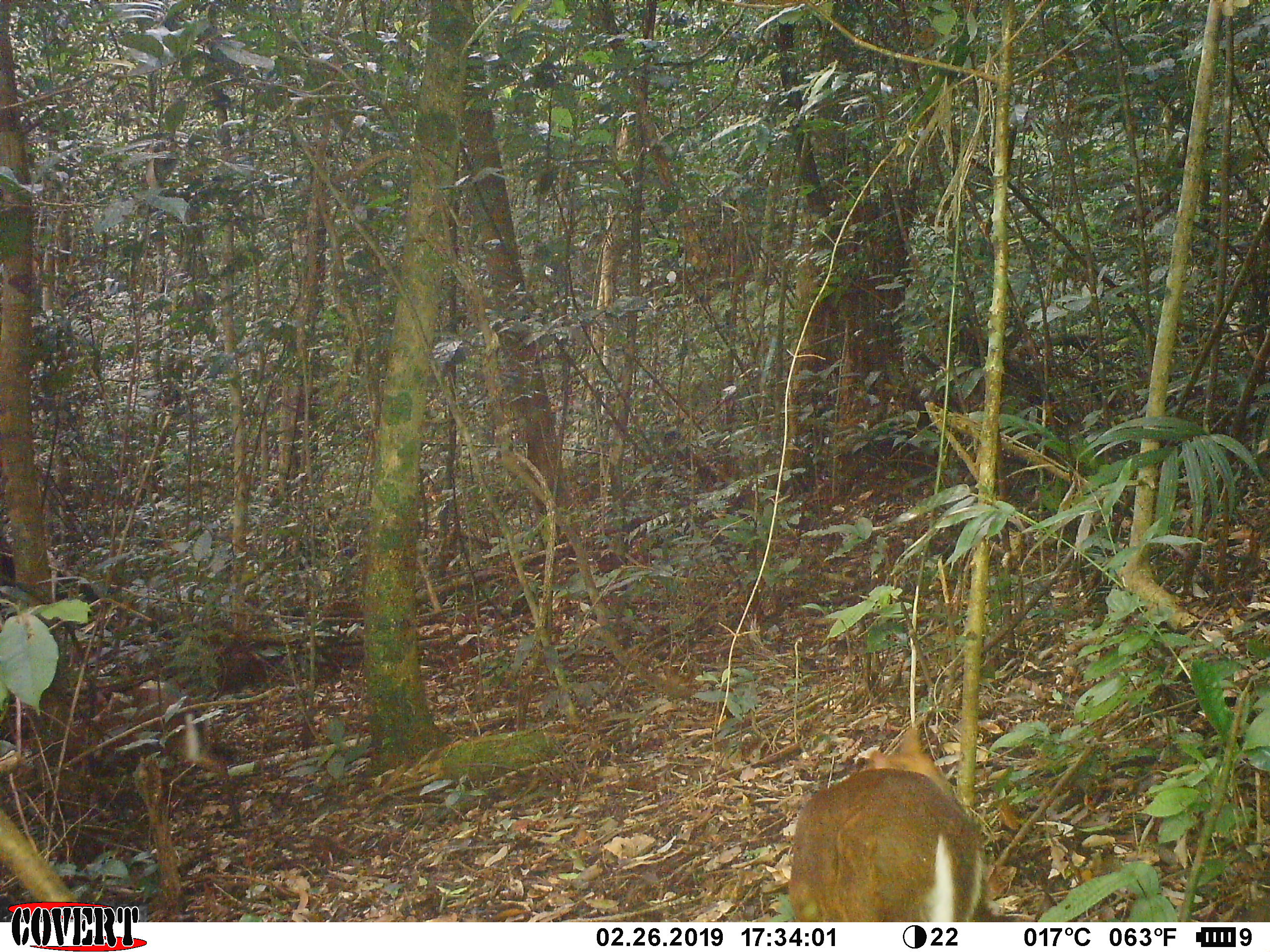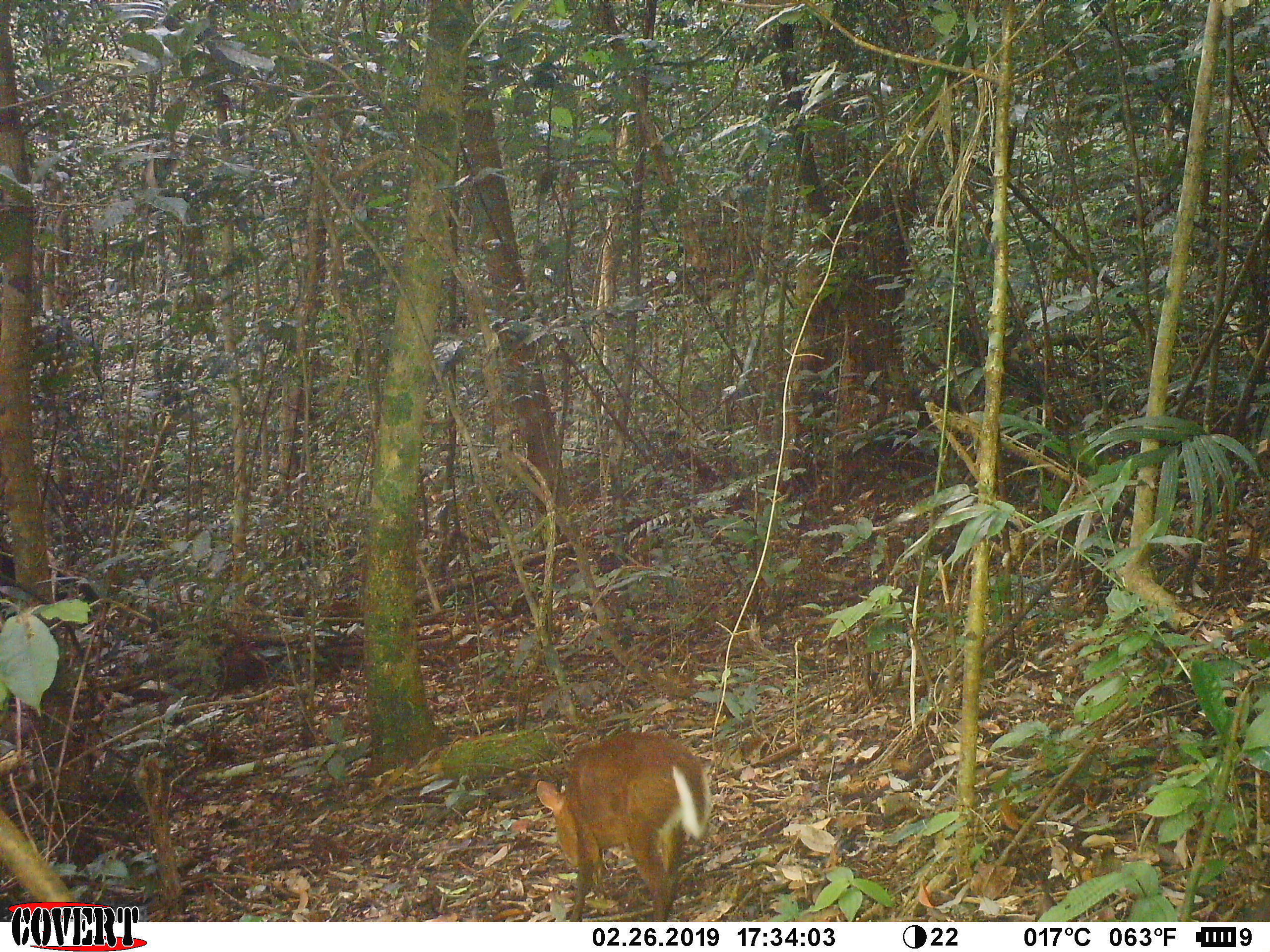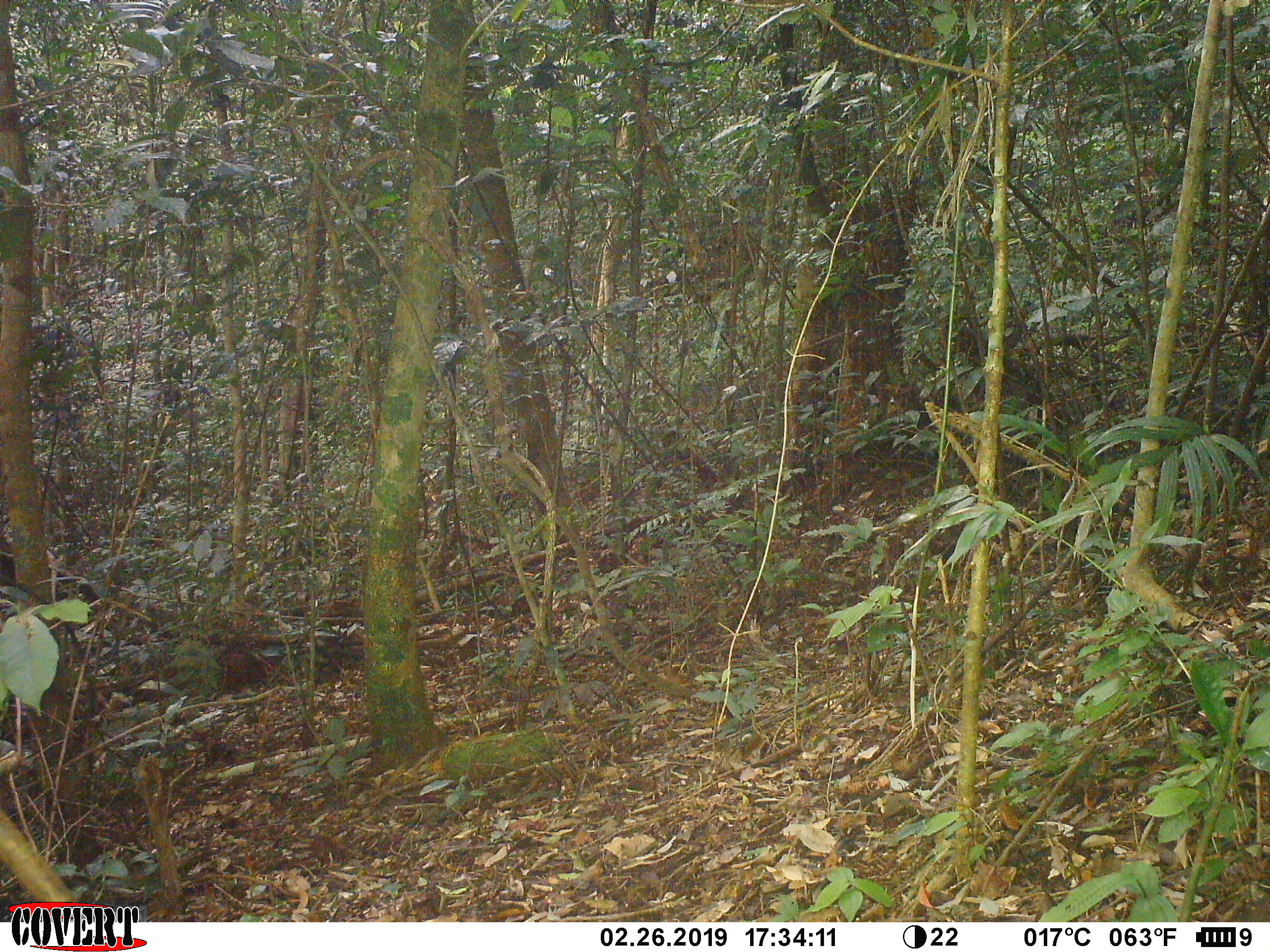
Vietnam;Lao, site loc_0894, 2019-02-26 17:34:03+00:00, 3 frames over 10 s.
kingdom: Animalia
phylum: Chordata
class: Mammalia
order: Artiodactyla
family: Cervidae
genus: Muntiacus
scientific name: Muntiacus rooseveltorum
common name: roosevelt's muntjac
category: roosevelts muntjac group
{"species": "roosevelts muntjac group (roosevelt's muntjac) (Muntiacus rooseveltorum)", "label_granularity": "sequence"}